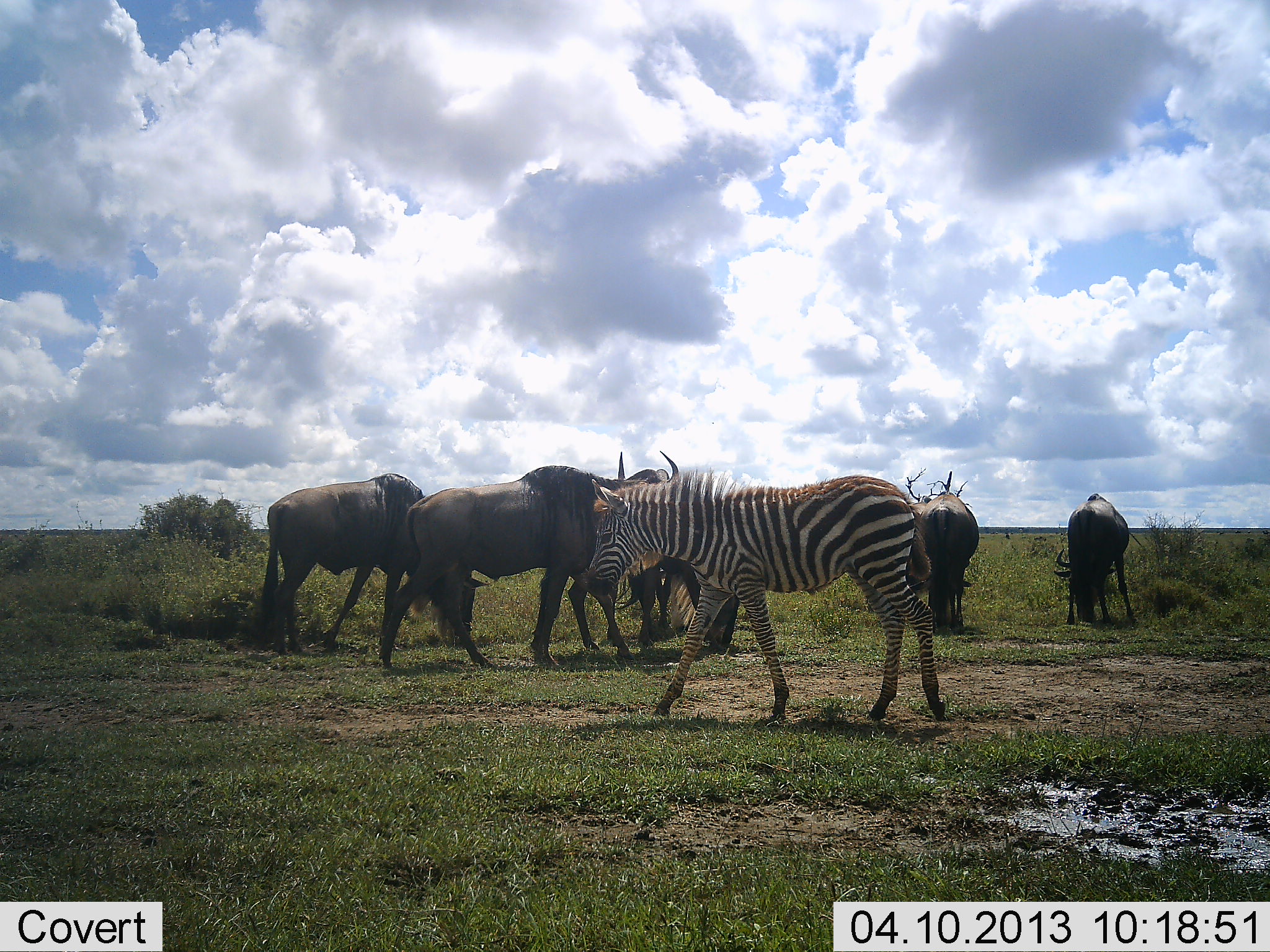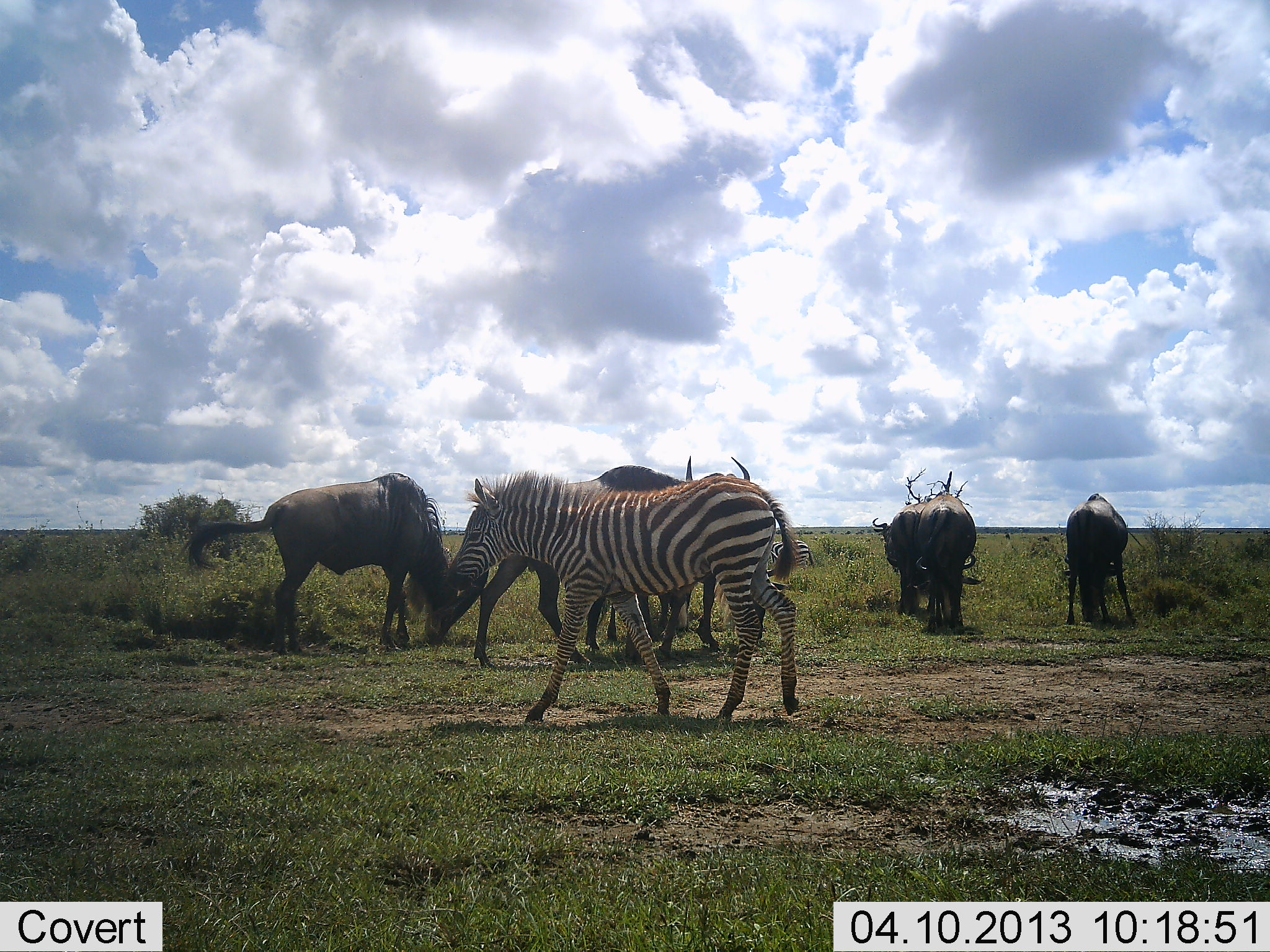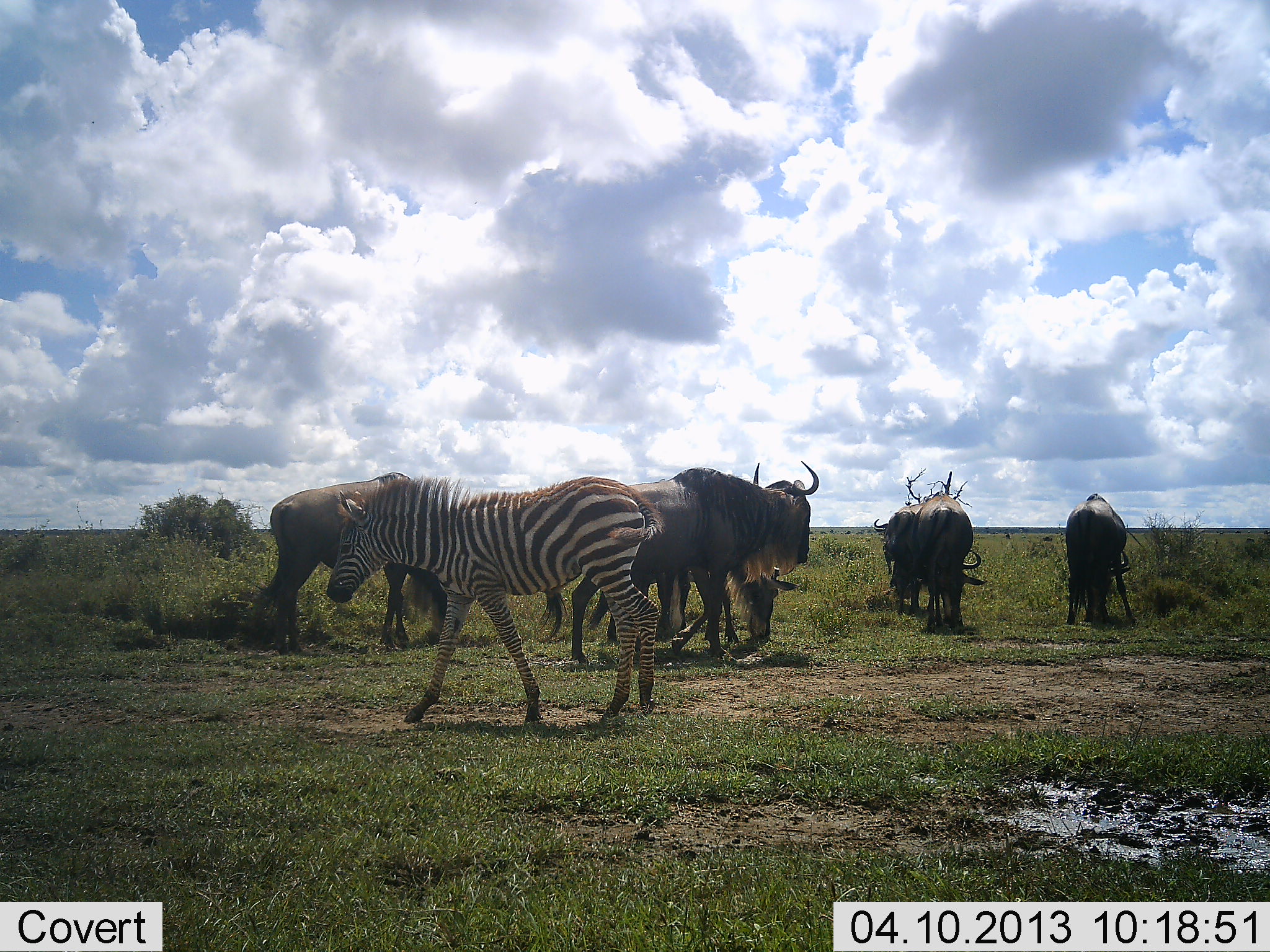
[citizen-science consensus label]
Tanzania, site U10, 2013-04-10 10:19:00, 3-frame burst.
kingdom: Animalia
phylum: Chordata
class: Mammalia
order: Artiodactyla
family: Bovidae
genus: Connochaetes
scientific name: Connochaetes taurinus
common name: blue wildebeest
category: wildebeest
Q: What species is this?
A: Wildebeest (blue wildebeest) (Connochaetes taurinus).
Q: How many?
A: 6.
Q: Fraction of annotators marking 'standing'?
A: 41%.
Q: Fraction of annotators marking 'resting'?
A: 0%.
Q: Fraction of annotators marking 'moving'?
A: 47%.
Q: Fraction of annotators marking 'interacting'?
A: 6%.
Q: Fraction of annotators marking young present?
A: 0%.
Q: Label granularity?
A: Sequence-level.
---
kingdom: Animalia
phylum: Chordata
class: Mammalia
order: Perissodactyla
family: Equidae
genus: Equus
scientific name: Equus quagga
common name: plains zebra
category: zebra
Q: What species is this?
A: Zebra (plains zebra) (Equus quagga).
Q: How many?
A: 1.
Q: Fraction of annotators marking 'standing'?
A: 21%.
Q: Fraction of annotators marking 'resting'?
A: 0%.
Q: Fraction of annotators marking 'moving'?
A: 95%.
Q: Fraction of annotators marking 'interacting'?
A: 0%.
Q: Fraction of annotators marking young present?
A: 26%.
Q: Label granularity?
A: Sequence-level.